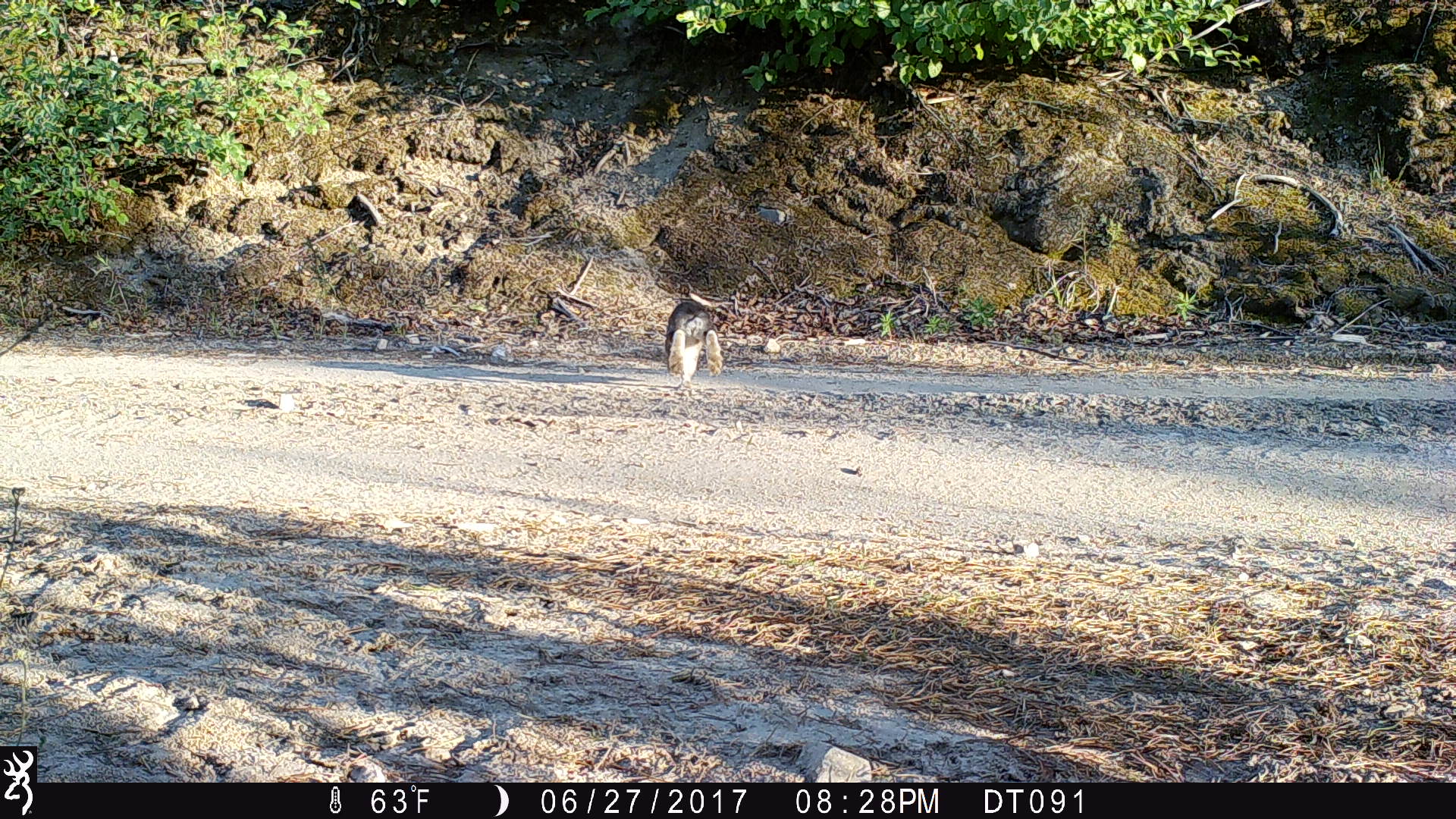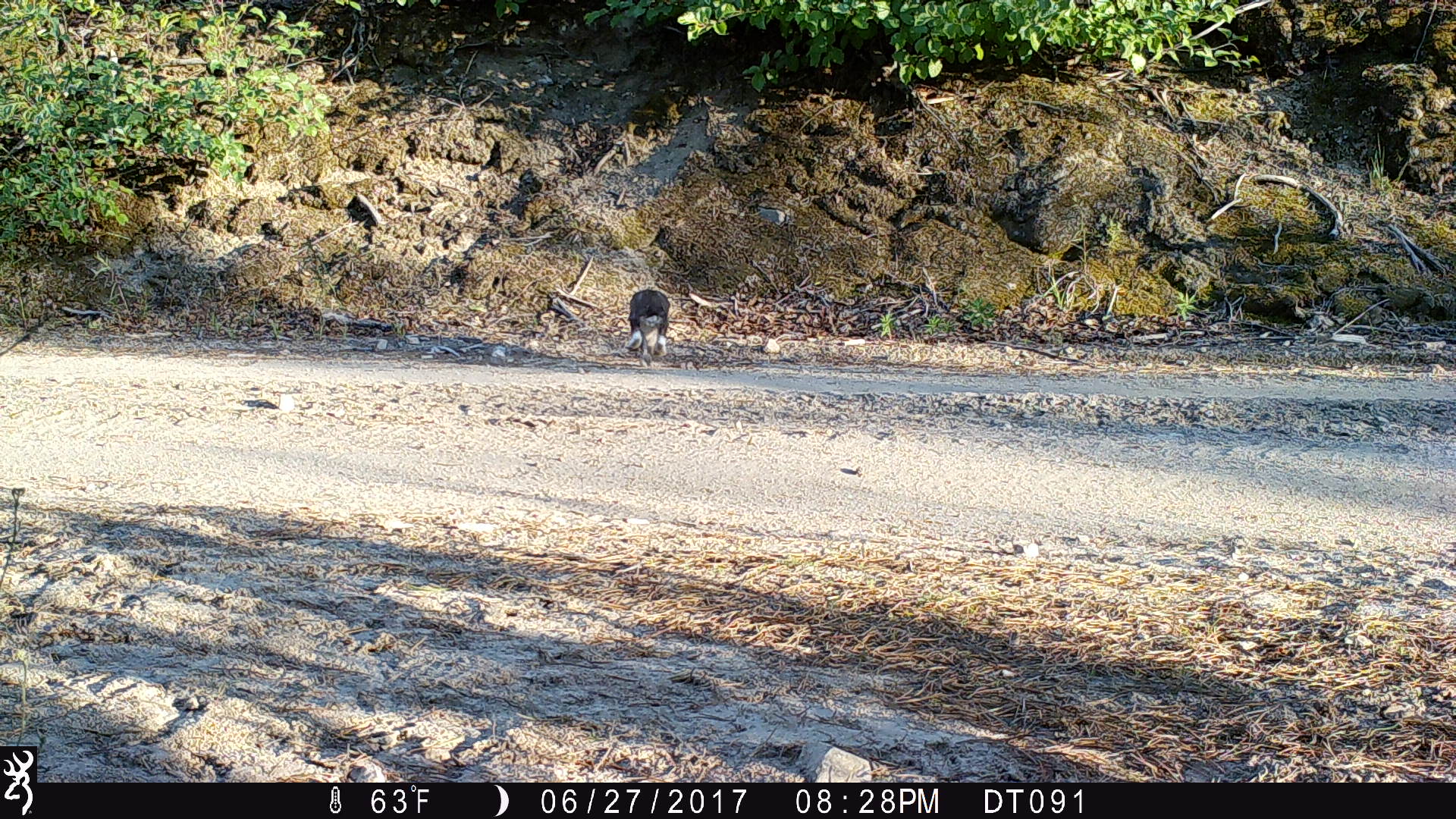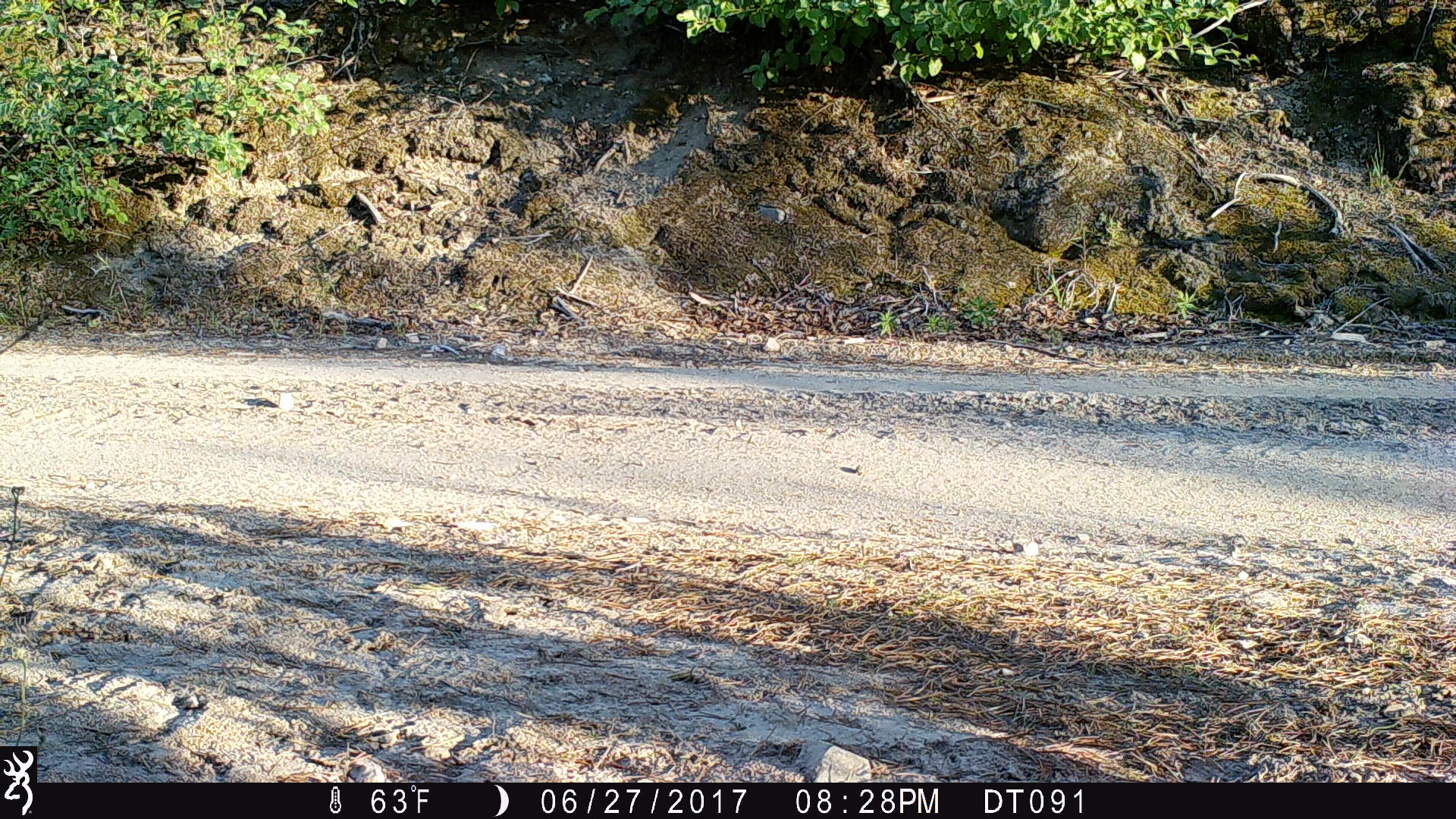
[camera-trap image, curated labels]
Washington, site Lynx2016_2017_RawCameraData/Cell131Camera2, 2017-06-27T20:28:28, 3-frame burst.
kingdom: Animalia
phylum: Chordata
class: Mammalia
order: Lagomorpha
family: Leporidae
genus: Lepus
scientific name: Lepus americanus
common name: snowshoe hare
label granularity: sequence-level